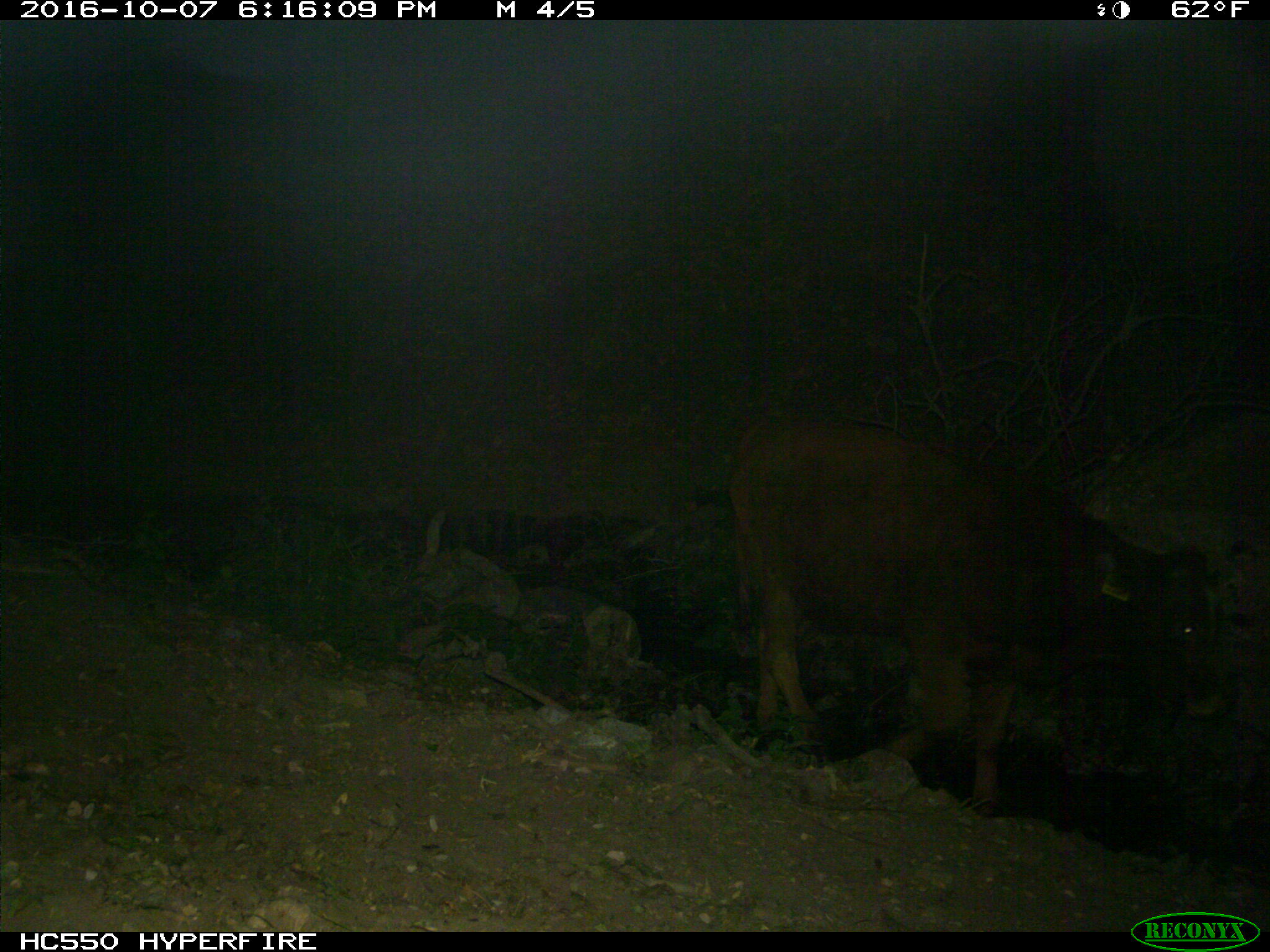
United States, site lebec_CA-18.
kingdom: Animalia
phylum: Chordata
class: Mammalia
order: Artiodactyla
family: Bovidae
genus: Bos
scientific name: Bos taurus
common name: domestic cow